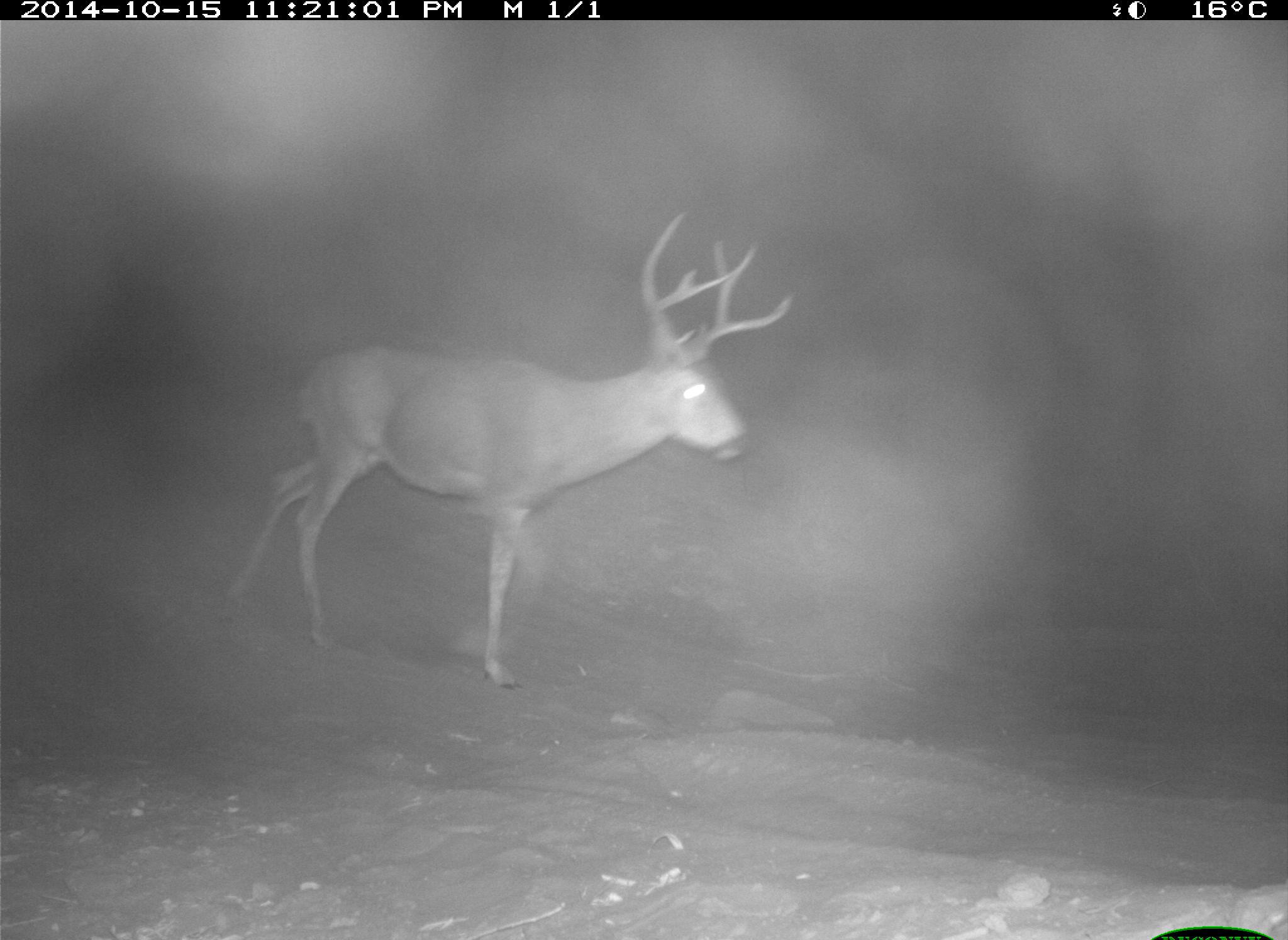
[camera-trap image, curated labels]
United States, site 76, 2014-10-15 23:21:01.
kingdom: Animalia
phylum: Chordata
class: Mammalia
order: Artiodactyla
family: Cervidae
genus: Odocoileus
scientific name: Odocoileus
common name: deer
Deer (Odocoileus).